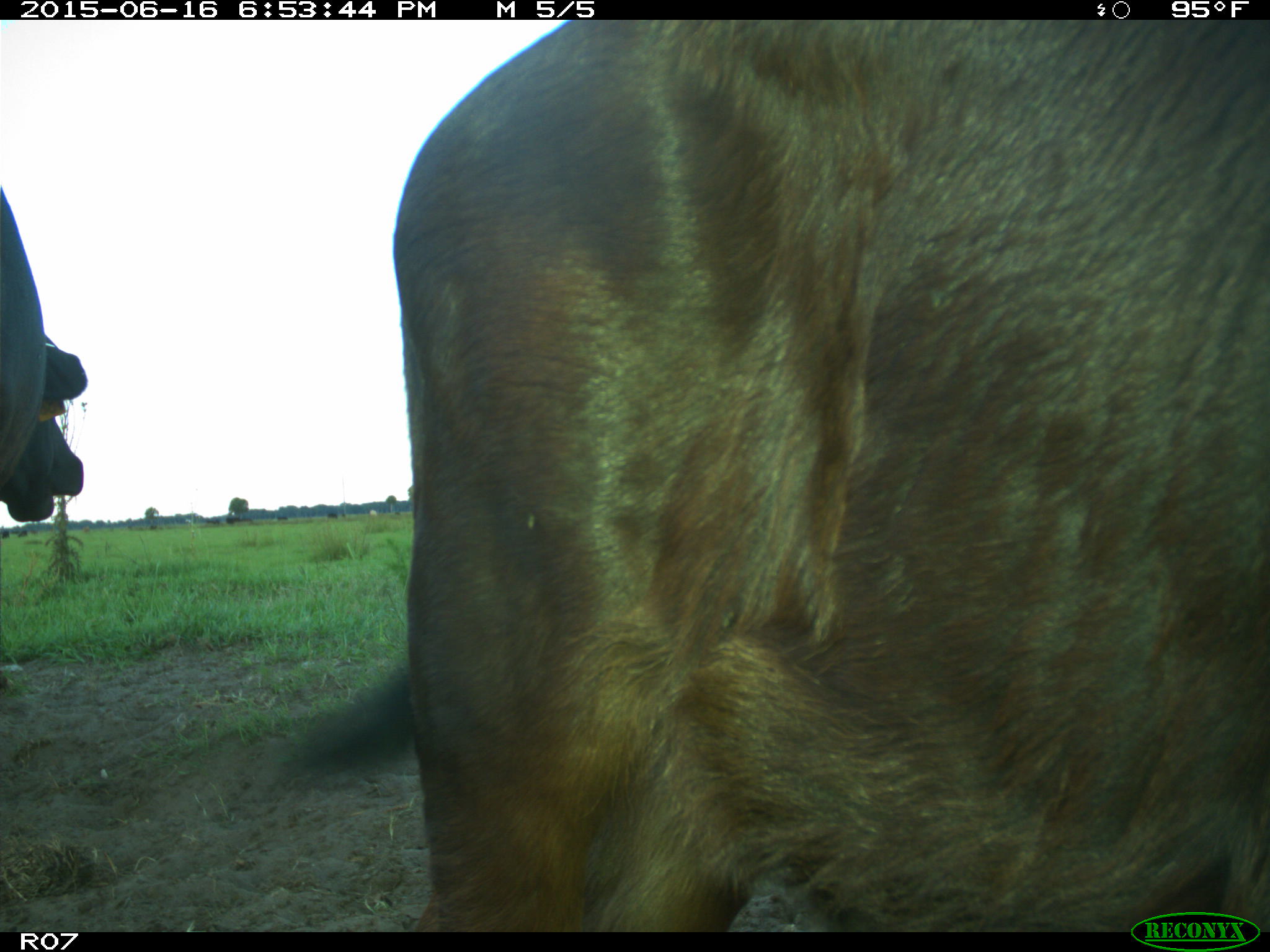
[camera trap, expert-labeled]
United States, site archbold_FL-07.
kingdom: Animalia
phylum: Chordata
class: Mammalia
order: Artiodactyla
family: Bovidae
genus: Bos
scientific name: Bos taurus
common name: domestic cow